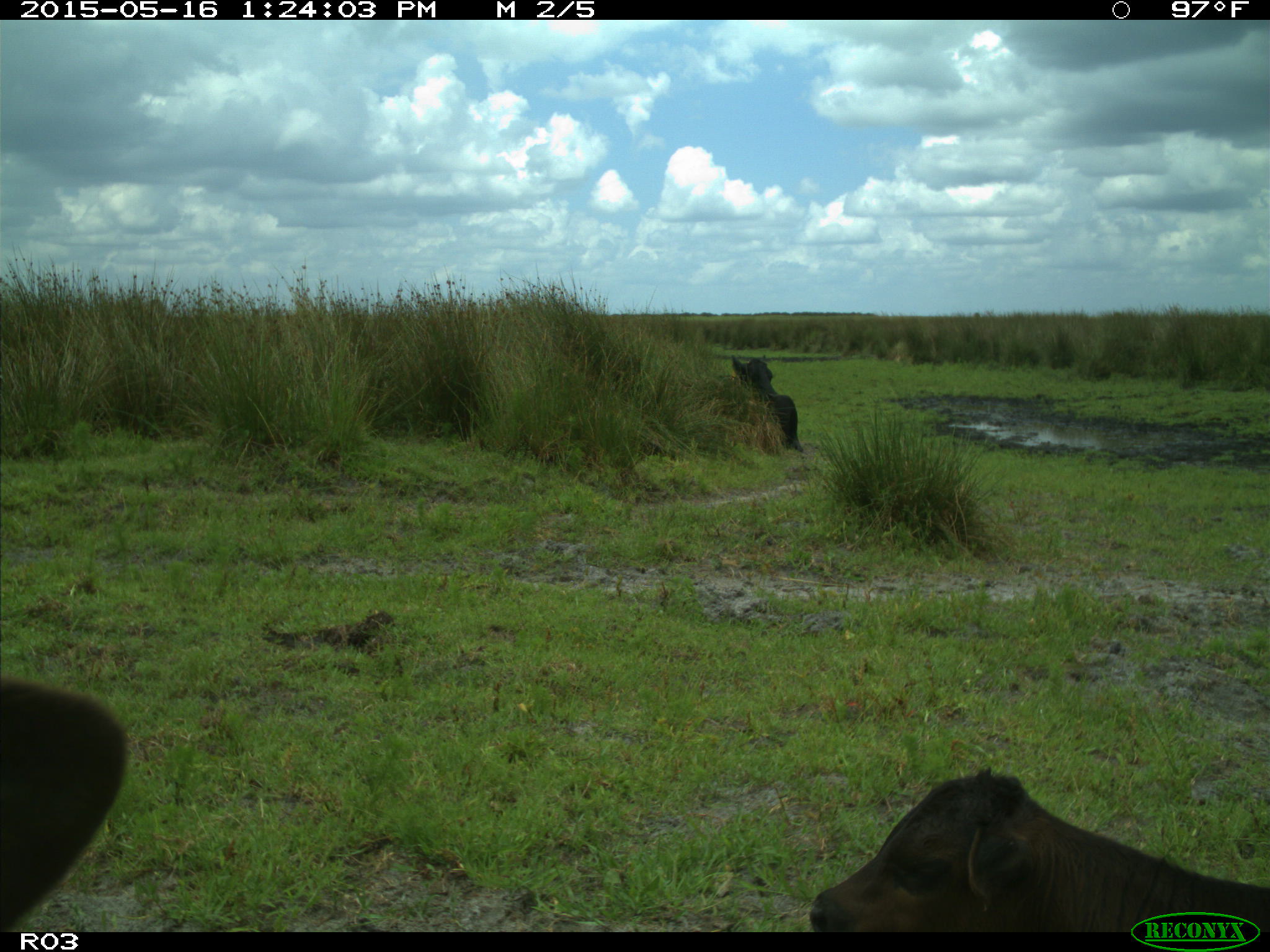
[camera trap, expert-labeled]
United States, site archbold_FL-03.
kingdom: Animalia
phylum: Chordata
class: Mammalia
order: Artiodactyla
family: Bovidae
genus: Bos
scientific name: Bos taurus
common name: domestic cow